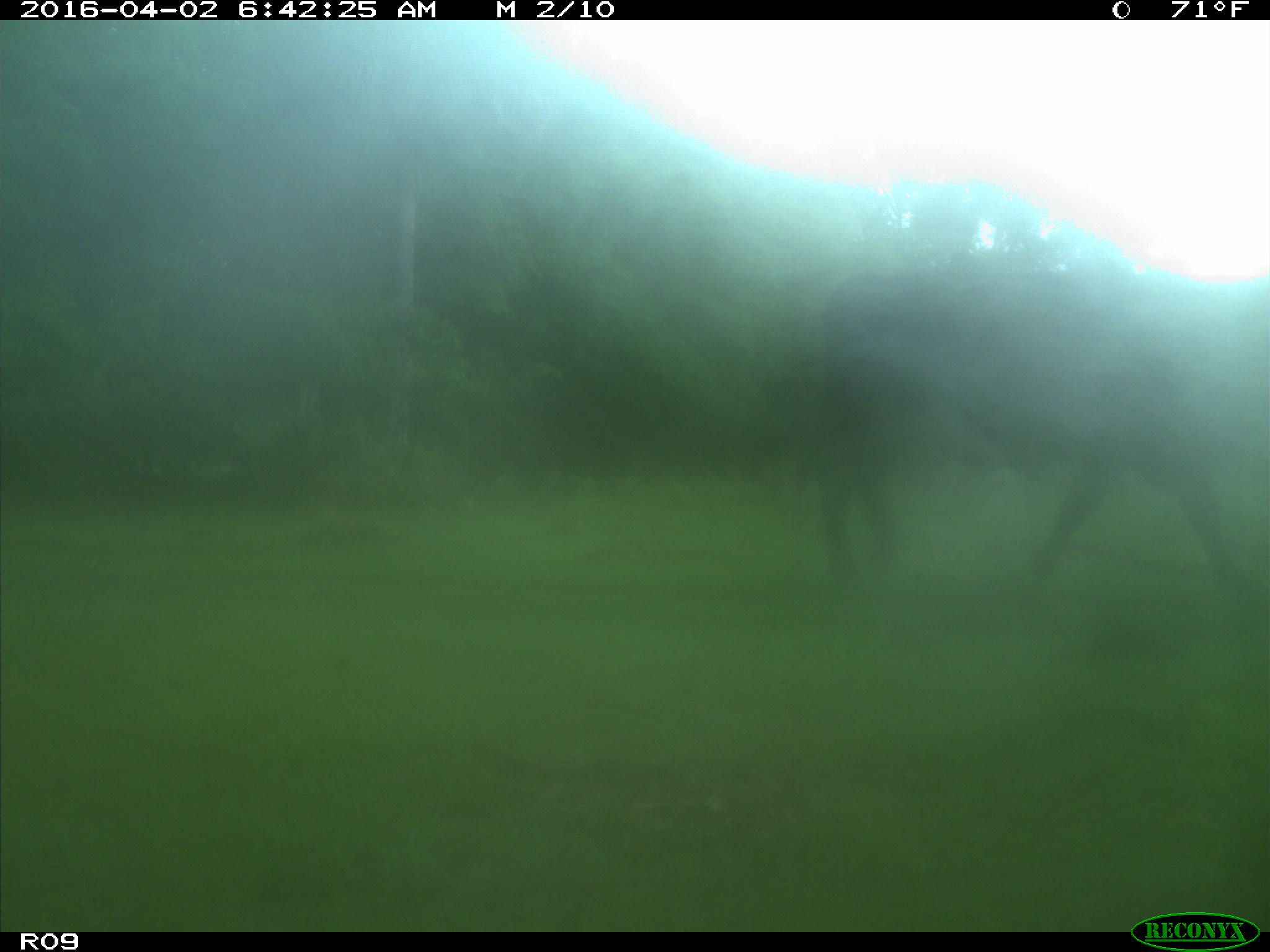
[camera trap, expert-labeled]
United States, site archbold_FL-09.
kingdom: Animalia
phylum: Chordata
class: Mammalia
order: Artiodactyla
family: Bovidae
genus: Bos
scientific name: Bos taurus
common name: domestic cow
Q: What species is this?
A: Bos taurus (domestic cow).